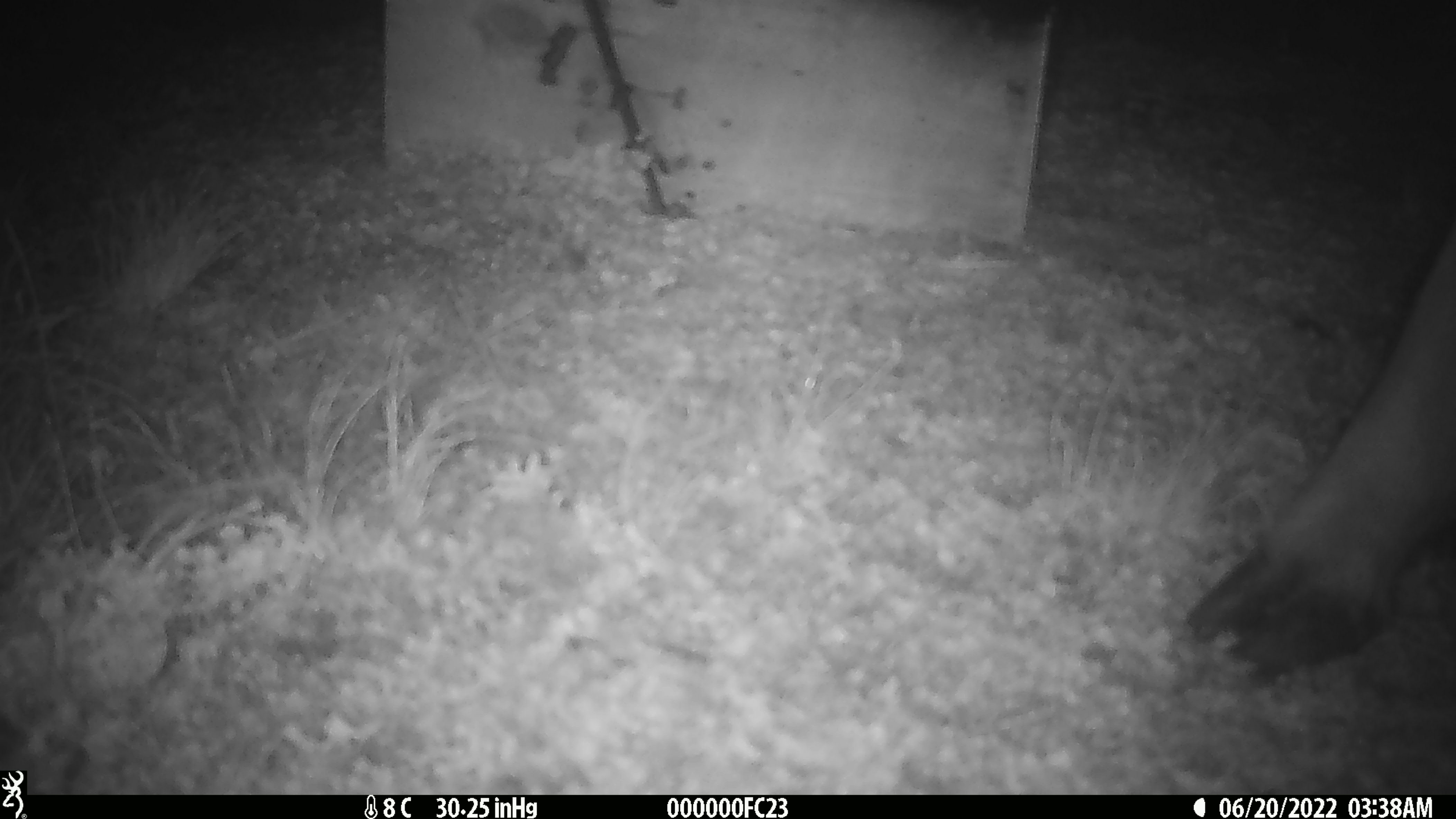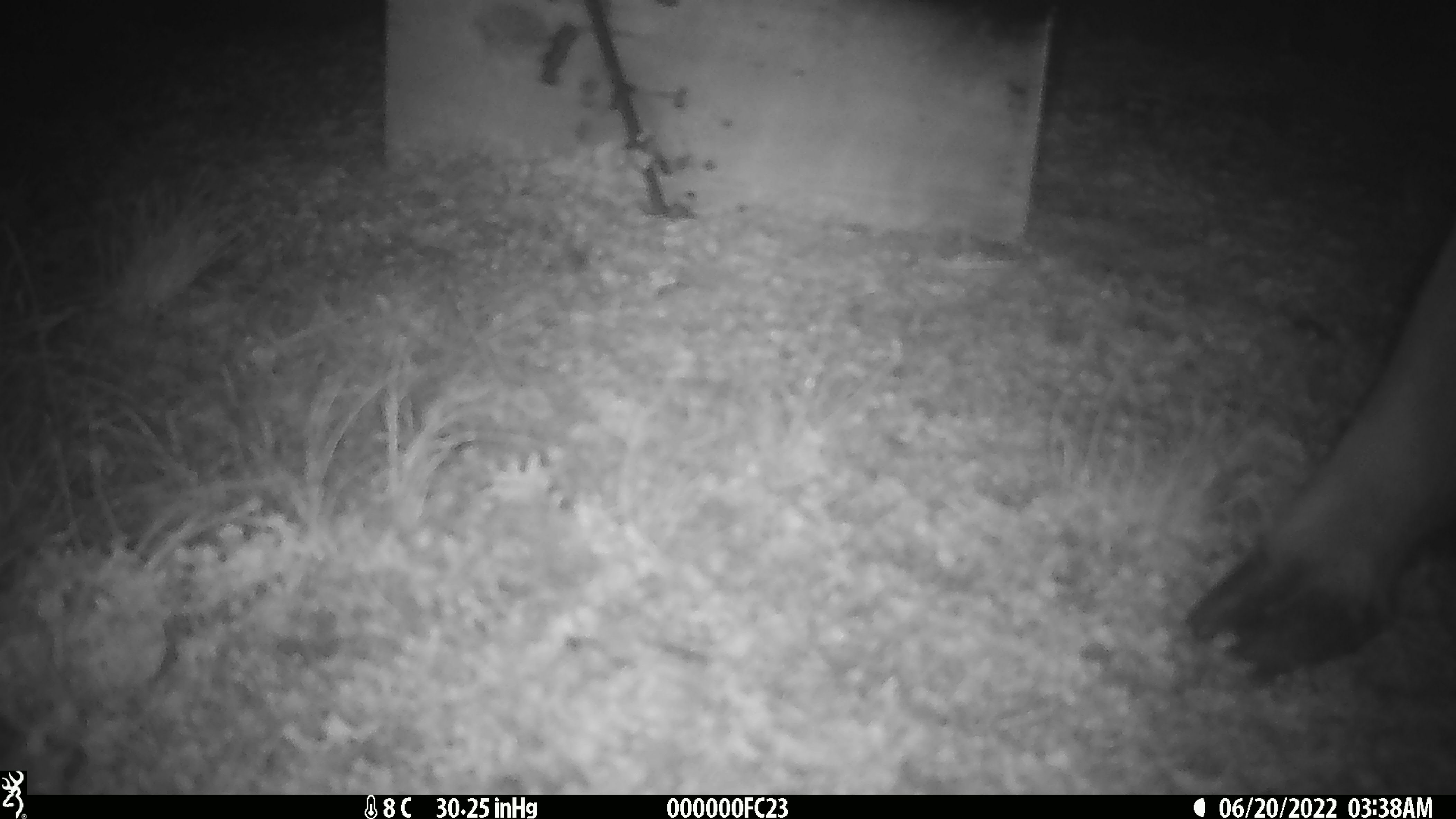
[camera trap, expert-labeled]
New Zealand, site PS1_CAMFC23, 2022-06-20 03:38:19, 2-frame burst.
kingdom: Animalia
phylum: Chordata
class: Mammalia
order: Artiodactyla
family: Cervidae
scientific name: Cervidae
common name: deer